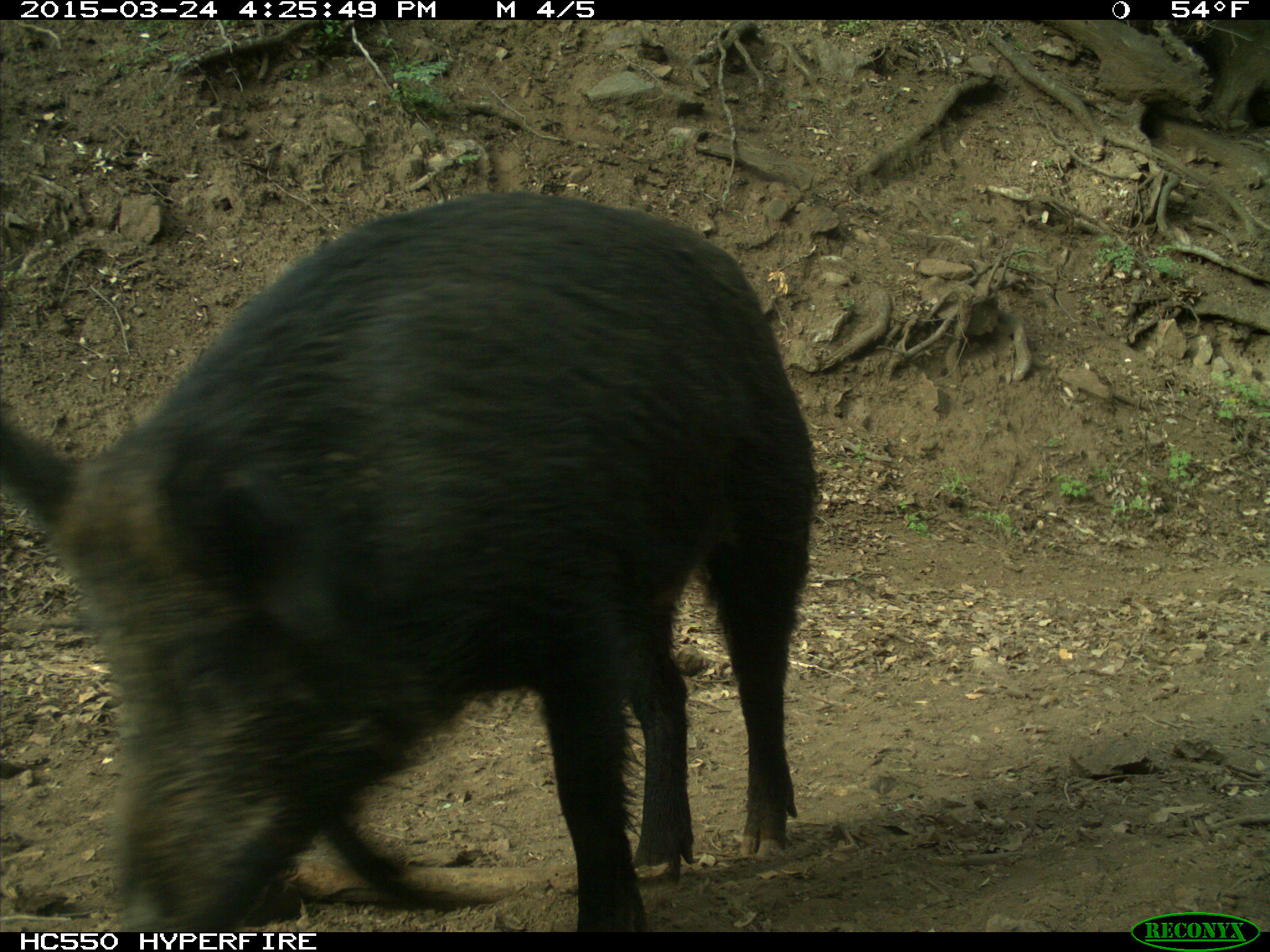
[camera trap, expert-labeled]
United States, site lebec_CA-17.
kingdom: Animalia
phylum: Chordata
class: Mammalia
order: Artiodactyla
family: Suidae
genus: Sus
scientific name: Sus scrofa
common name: wild boar